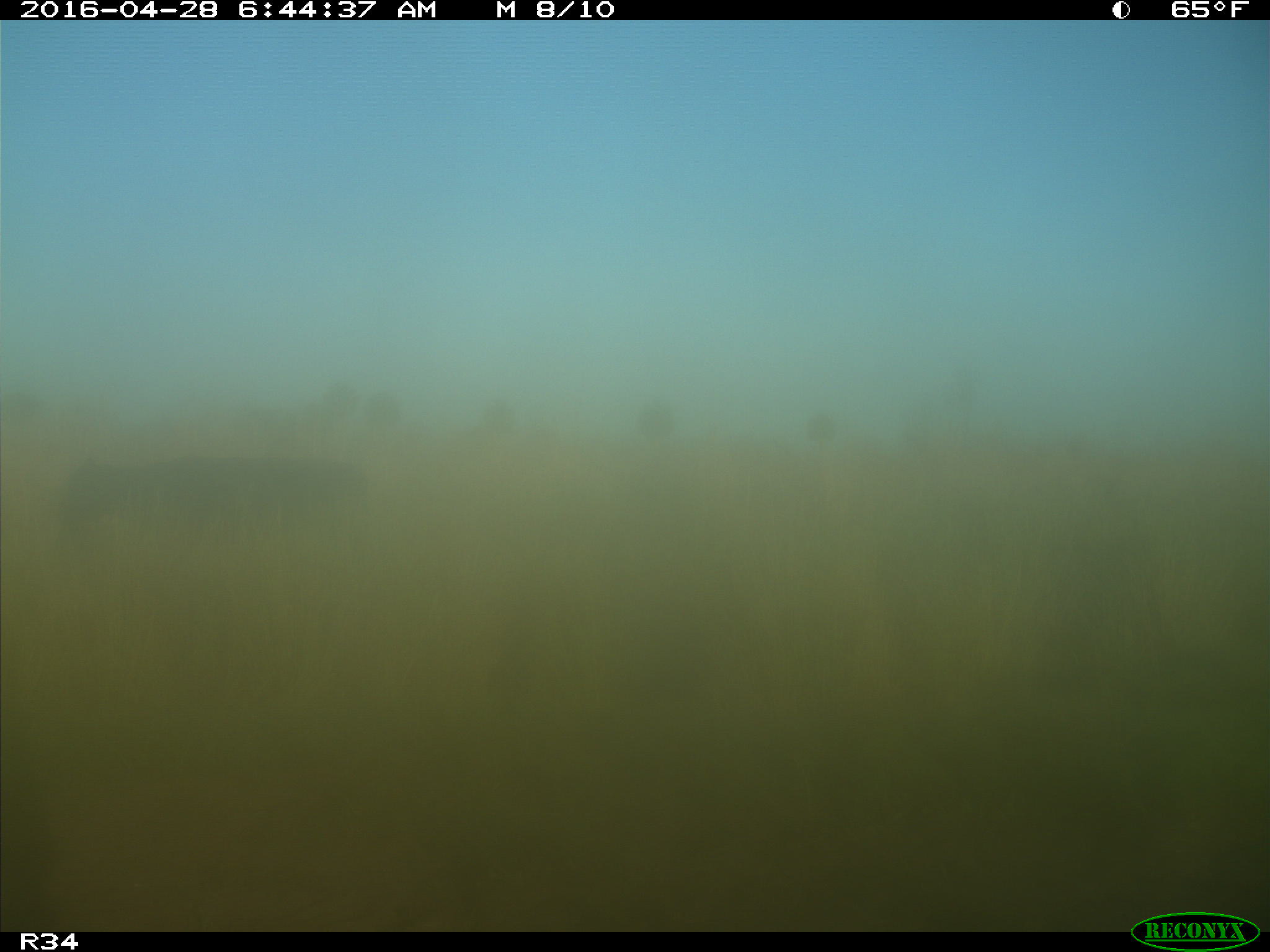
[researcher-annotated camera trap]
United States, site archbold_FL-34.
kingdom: Animalia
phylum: Chordata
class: Mammalia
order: Artiodactyla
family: Bovidae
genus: Bos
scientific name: Bos taurus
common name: domestic cow